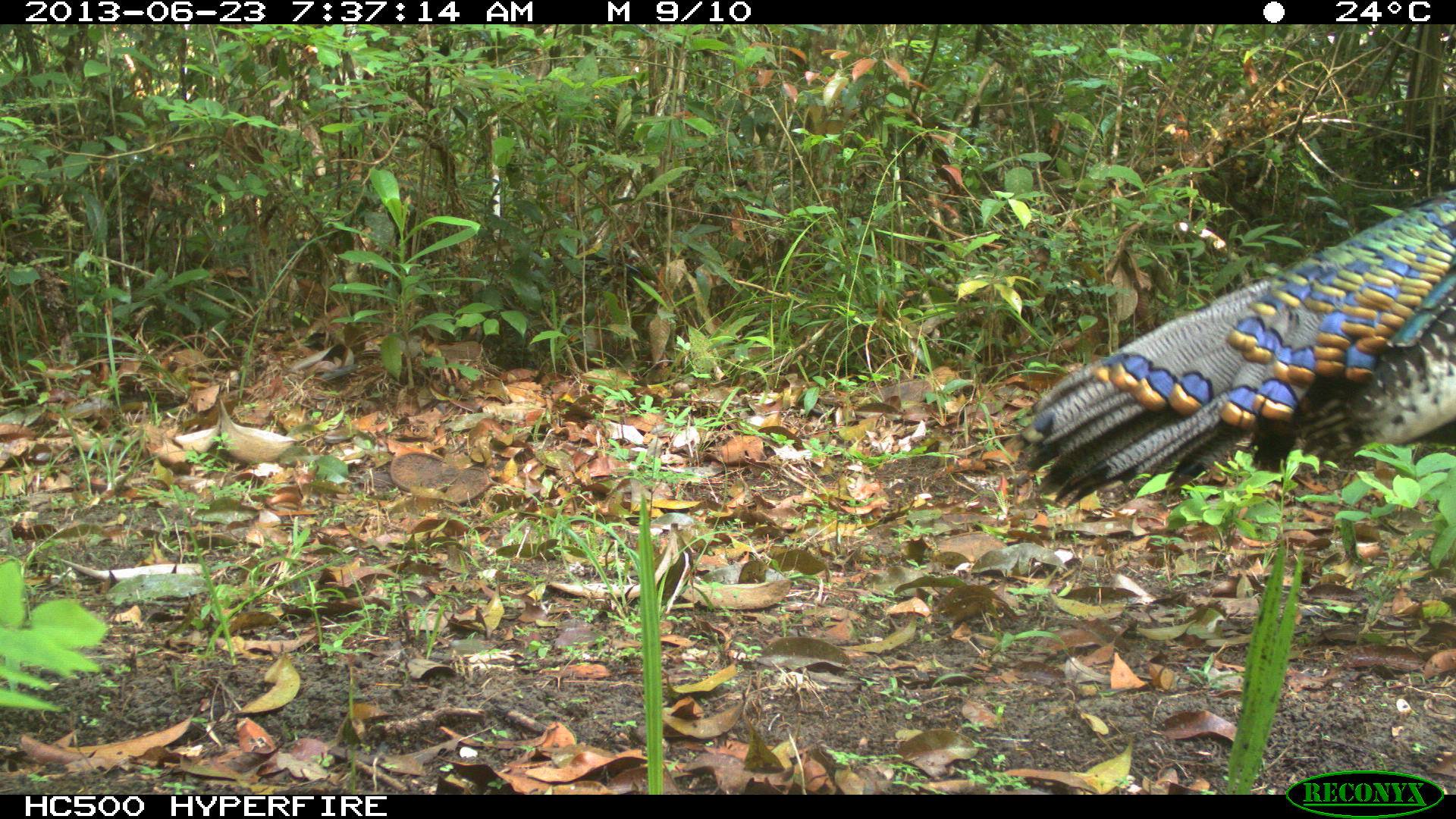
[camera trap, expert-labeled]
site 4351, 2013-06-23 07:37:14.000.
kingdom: Animalia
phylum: Chordata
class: Aves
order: Galliformes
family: Phasianidae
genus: Meleagris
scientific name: Meleagris ocellata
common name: ocellated turkey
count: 1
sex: male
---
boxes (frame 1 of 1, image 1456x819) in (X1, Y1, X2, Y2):
meleagris ocellata: (1000, 181, 1456, 510)